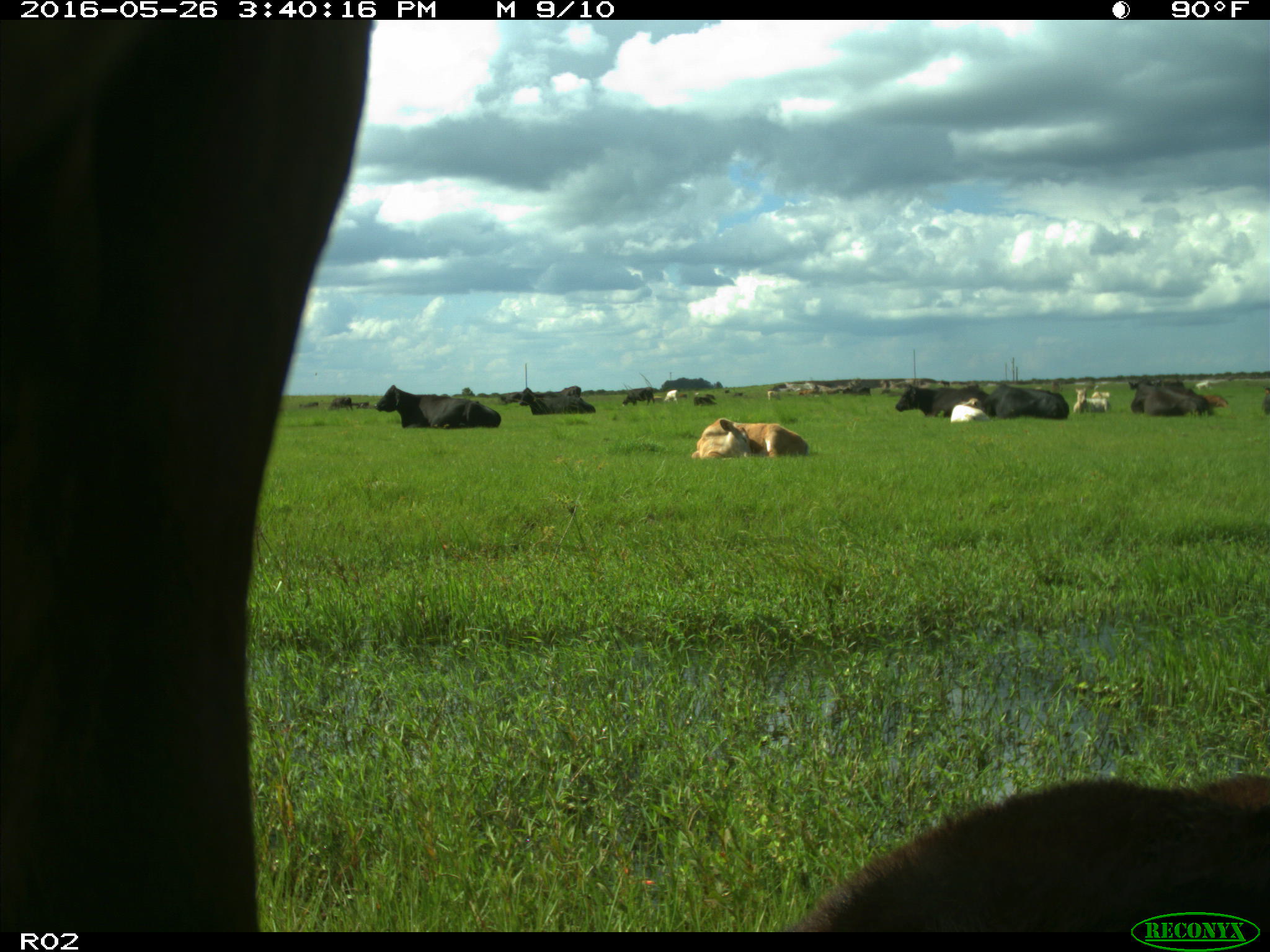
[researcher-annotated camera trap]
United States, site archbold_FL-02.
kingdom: Animalia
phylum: Chordata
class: Mammalia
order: Artiodactyla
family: Bovidae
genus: Bos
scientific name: Bos taurus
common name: domestic cow